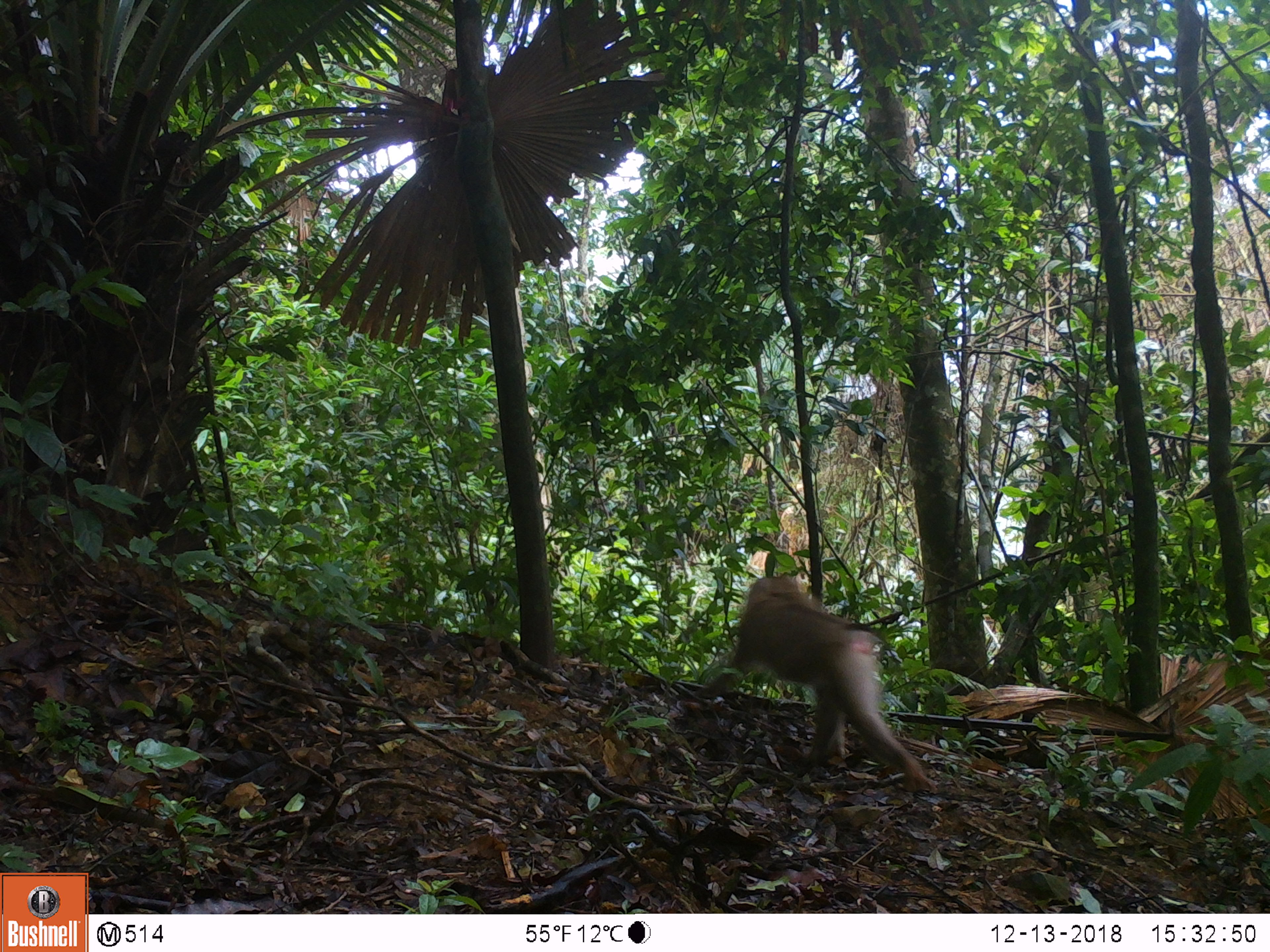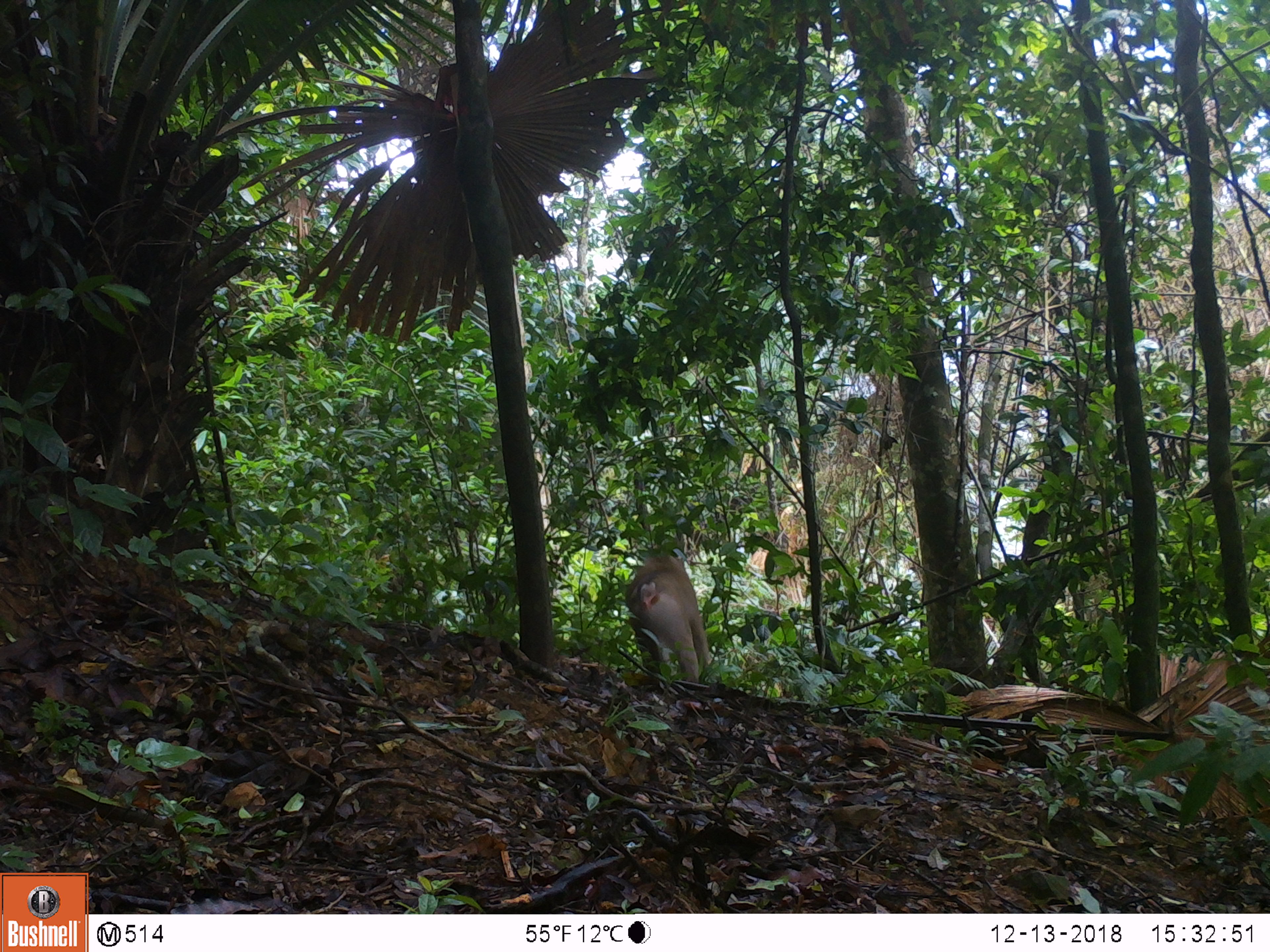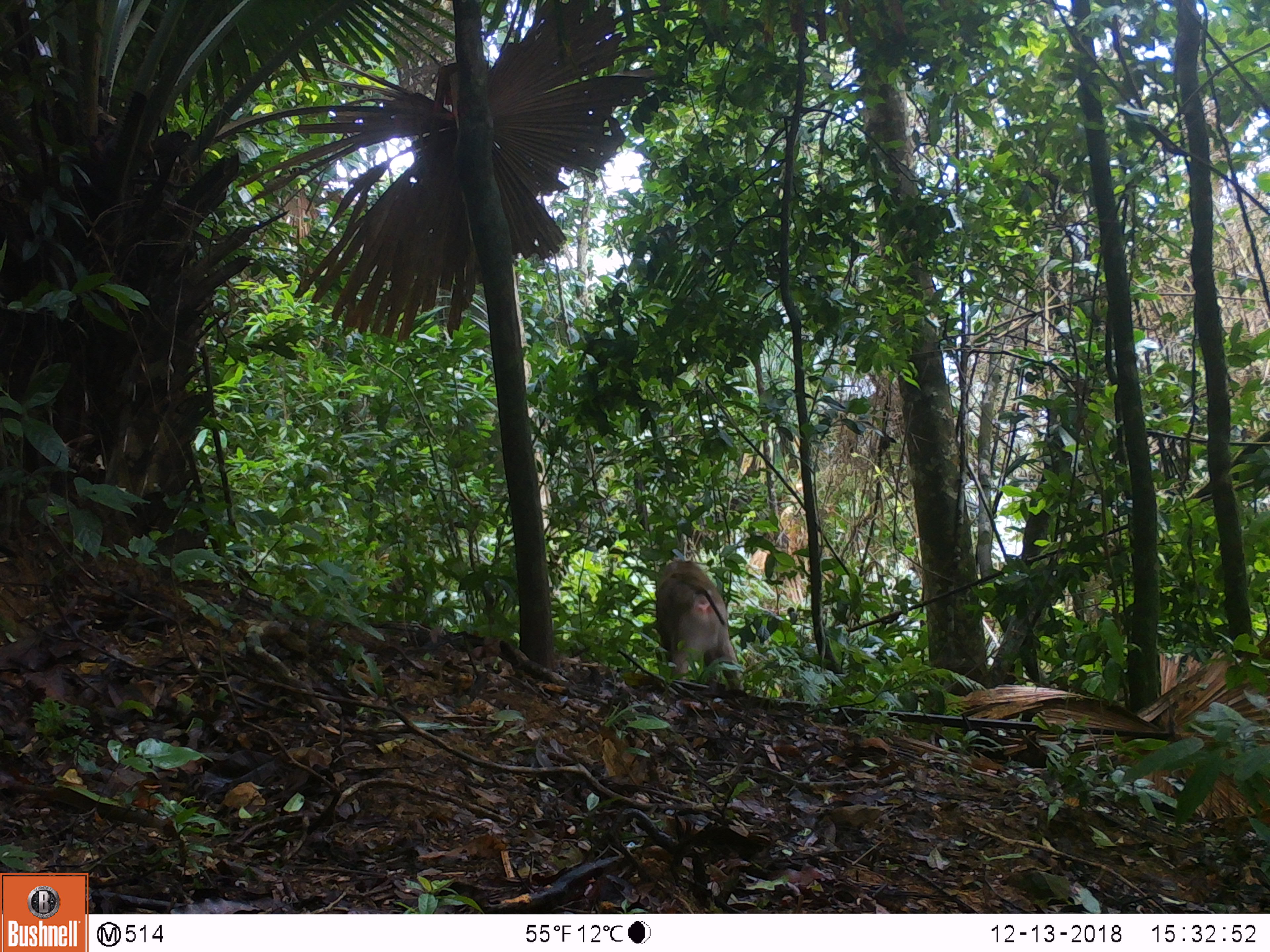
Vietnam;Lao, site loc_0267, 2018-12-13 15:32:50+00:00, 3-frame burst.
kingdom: Animalia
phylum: Chordata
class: Mammalia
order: Primates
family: Cercopithecidae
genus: Macaca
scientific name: Macaca nemestrina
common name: pig-tailed macaque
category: pig tailed macaque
Pig tailed macaque (pig-tailed macaque) (Macaca nemestrina). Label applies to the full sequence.